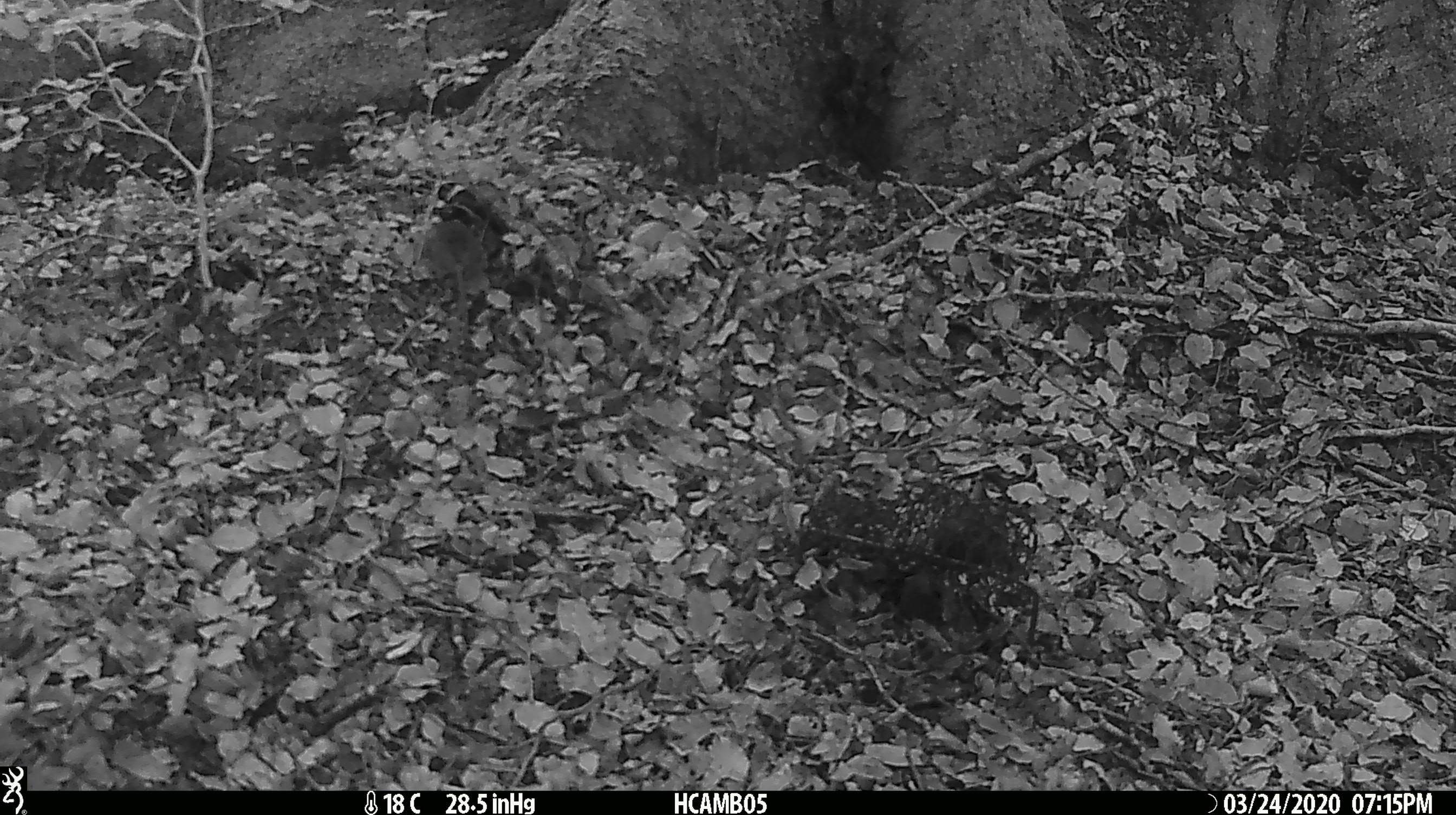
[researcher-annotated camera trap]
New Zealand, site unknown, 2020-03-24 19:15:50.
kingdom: Animalia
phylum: Chordata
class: Mammalia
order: Rodentia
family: Muridae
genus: Mus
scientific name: Mus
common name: mouse